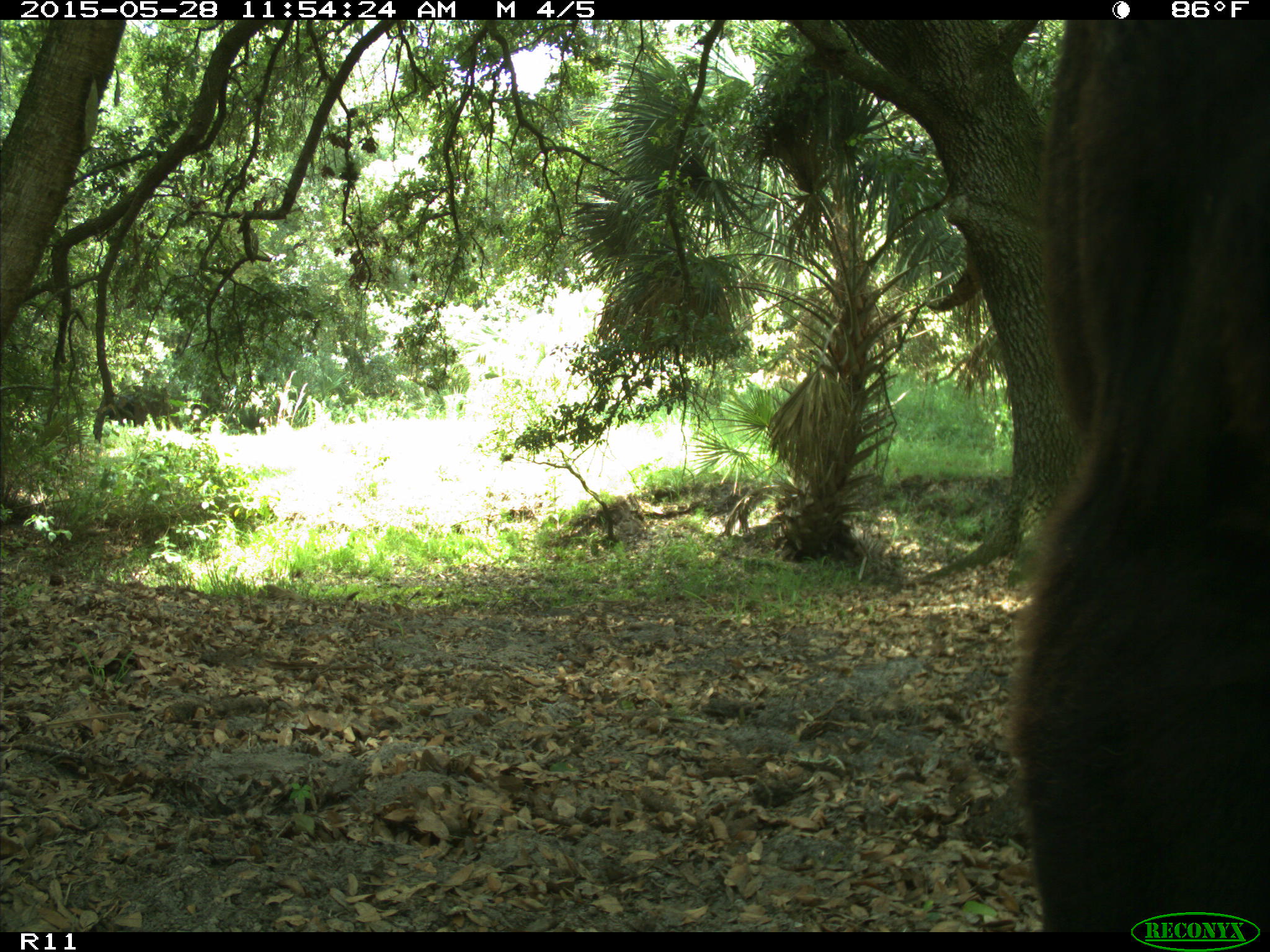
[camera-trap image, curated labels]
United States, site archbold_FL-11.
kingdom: Animalia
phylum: Chordata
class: Mammalia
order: Artiodactyla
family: Bovidae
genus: Bos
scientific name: Bos taurus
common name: domestic cow